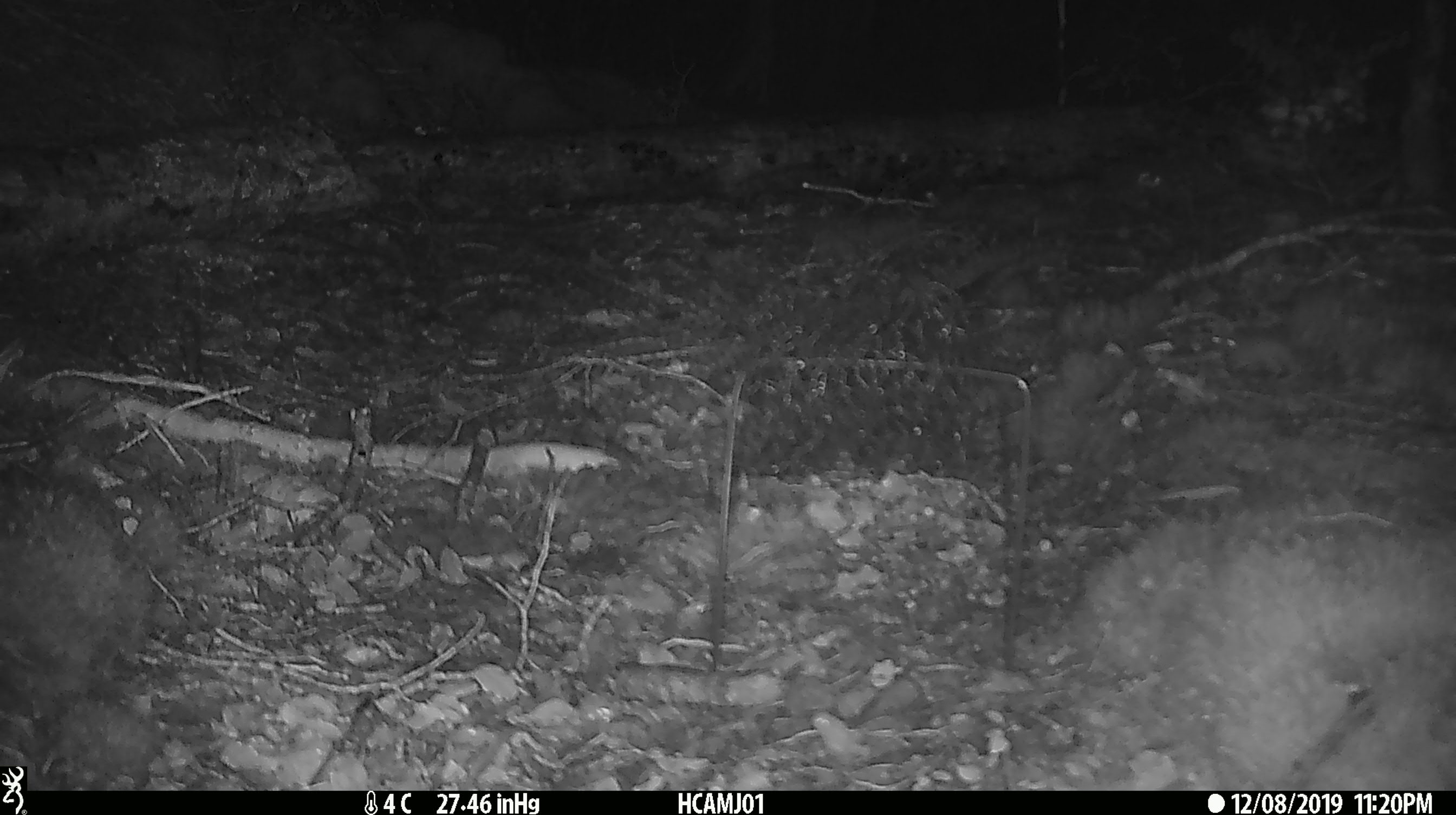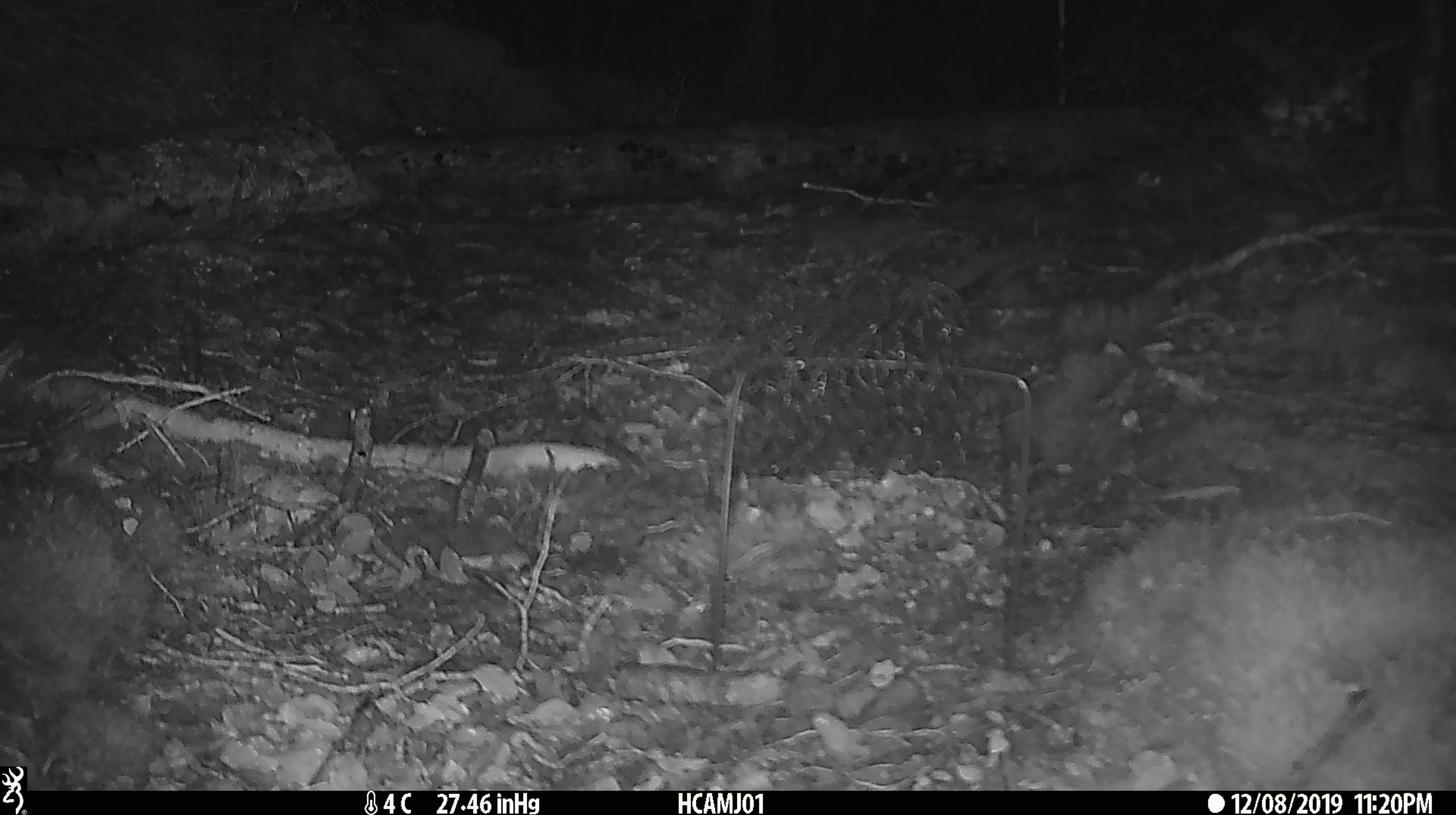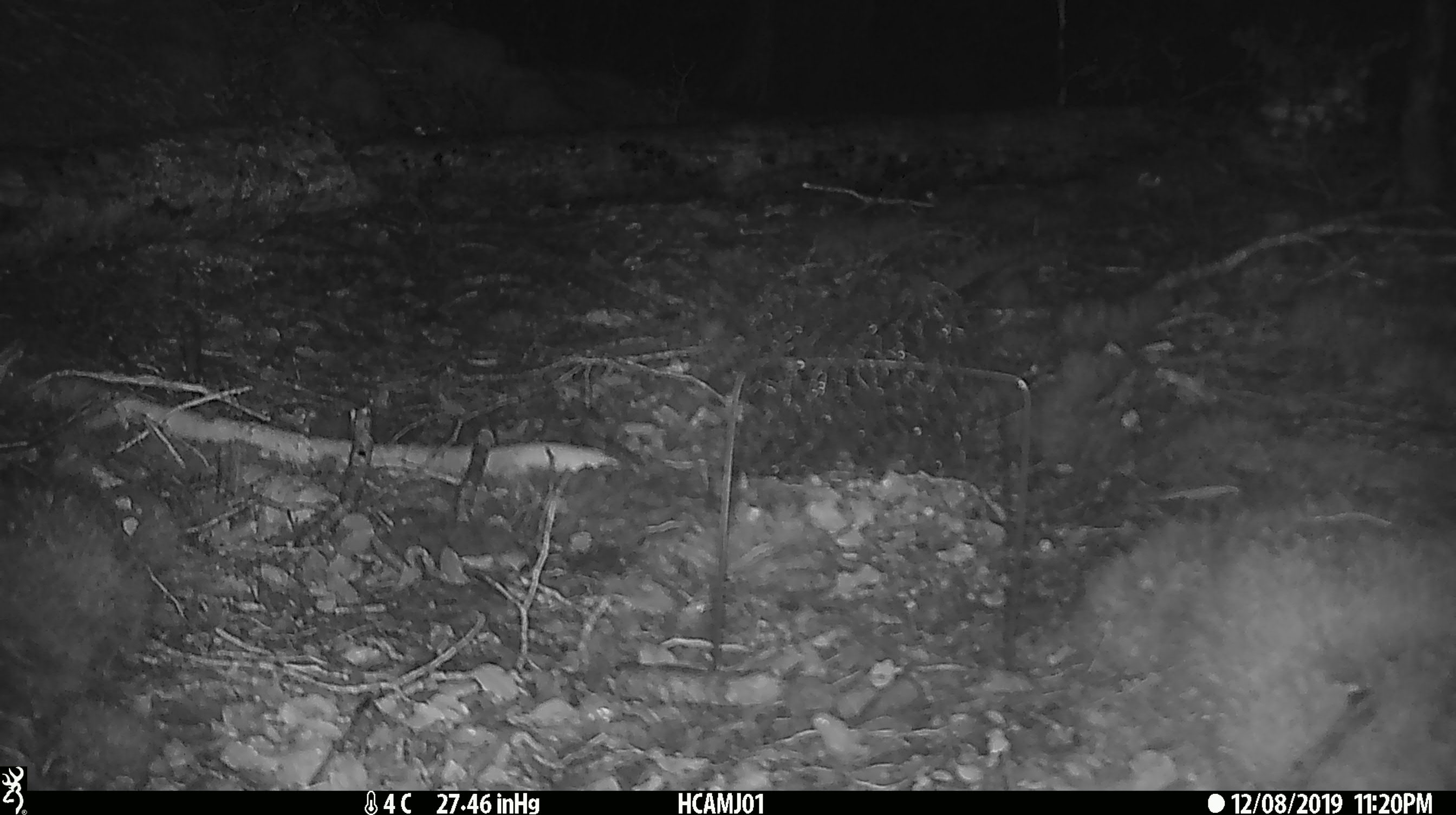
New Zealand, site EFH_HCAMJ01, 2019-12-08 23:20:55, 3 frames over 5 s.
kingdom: Animalia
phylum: Chordata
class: Mammalia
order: Rodentia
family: Muridae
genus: Mus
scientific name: Mus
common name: mouse